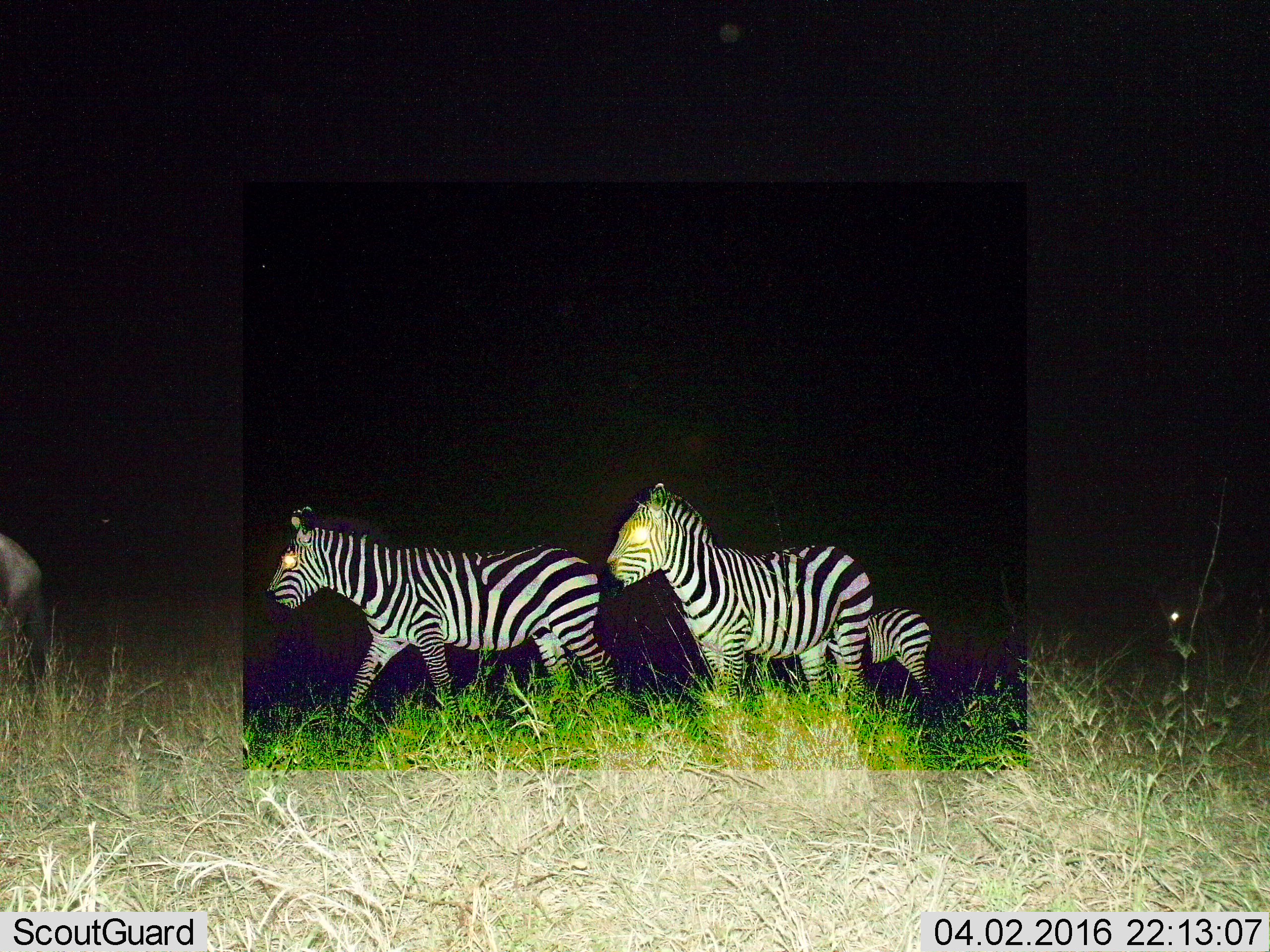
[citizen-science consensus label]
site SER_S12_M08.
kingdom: Animalia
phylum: Chordata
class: Mammalia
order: Perissodactyla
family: Equidae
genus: Equus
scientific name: Equus quagga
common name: plains zebra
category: zebraplains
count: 3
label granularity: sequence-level